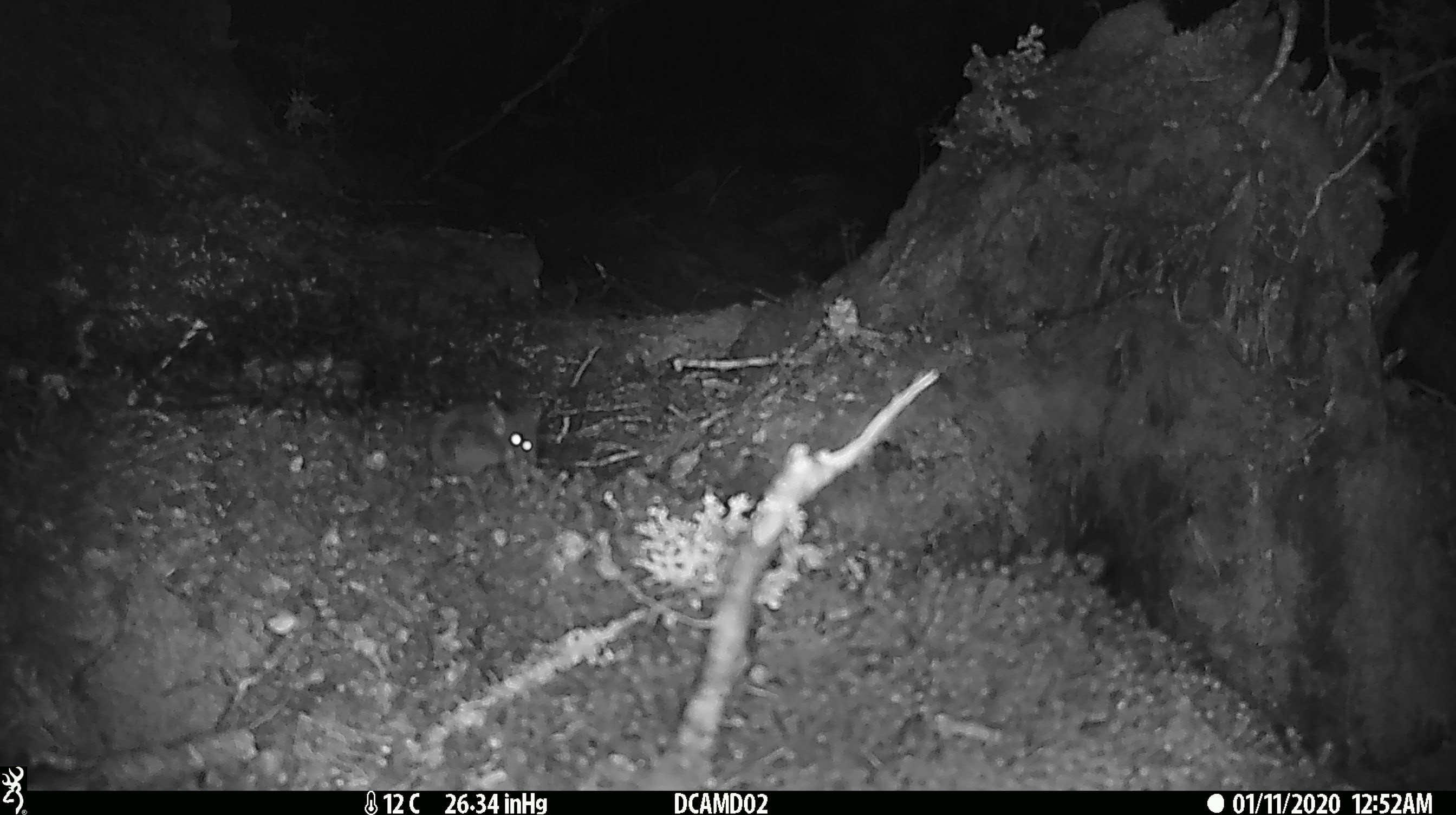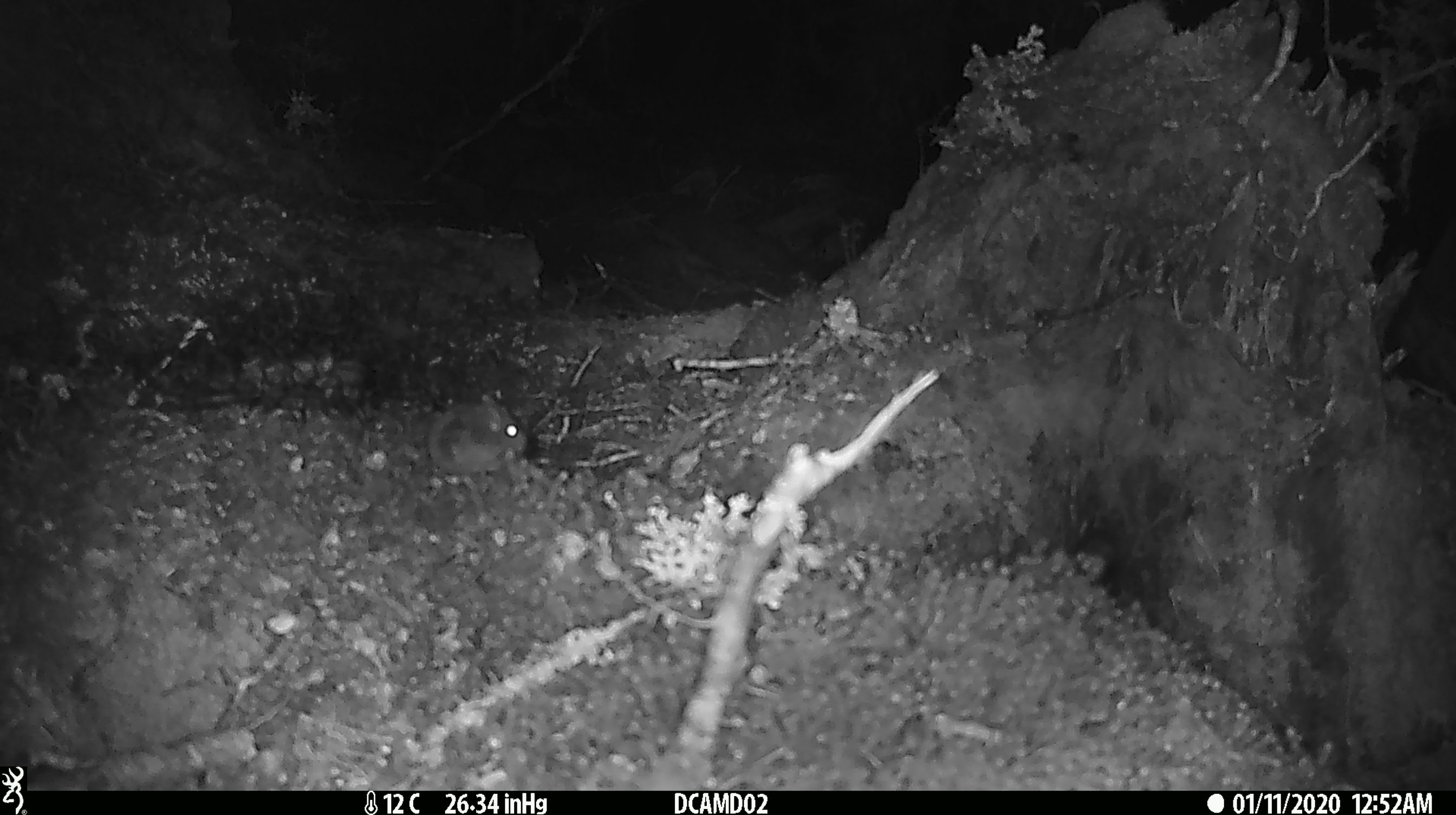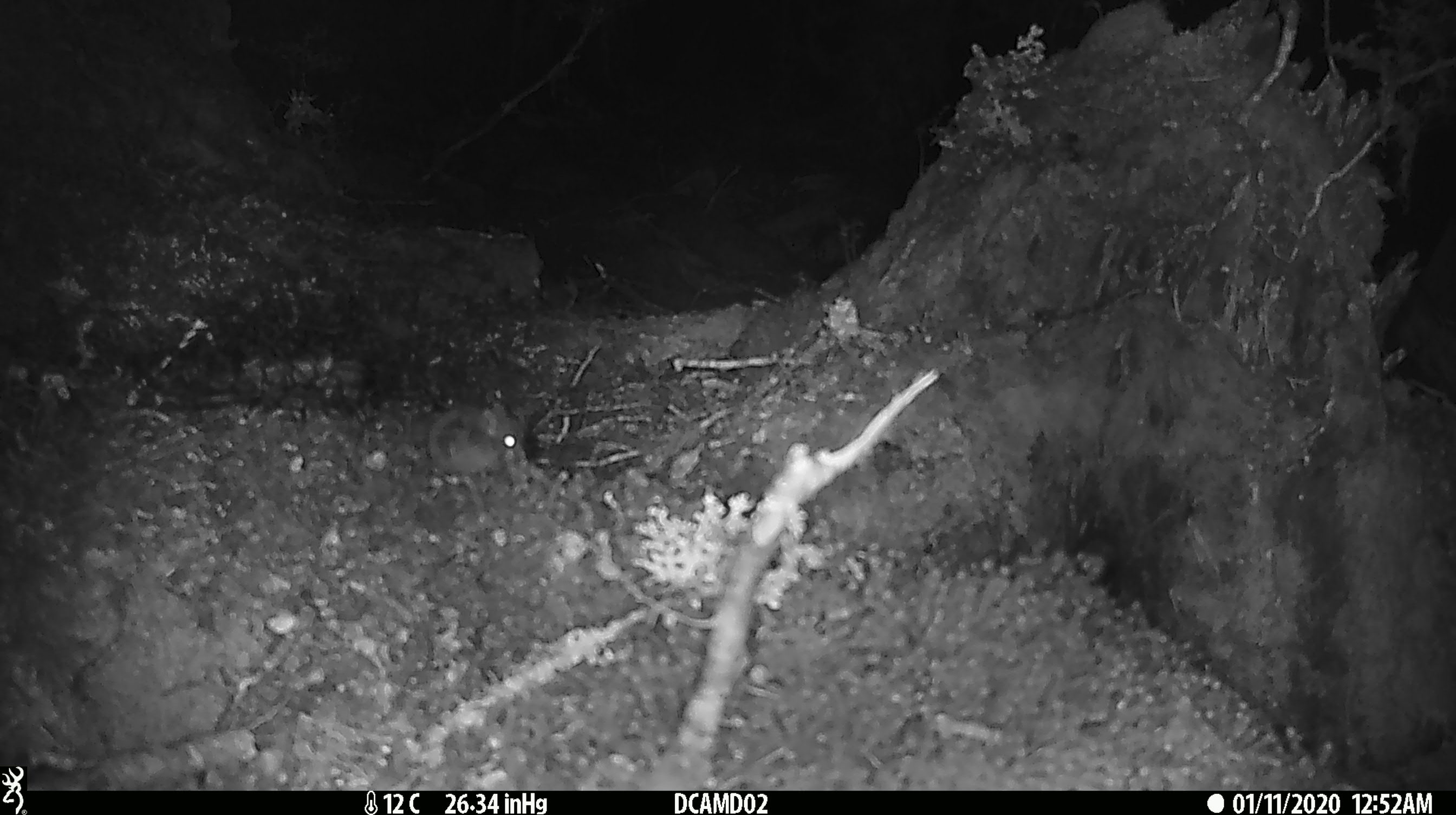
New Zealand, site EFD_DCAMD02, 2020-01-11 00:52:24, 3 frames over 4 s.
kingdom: Animalia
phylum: Chordata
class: Mammalia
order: Rodentia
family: Muridae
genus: Mus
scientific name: Mus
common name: mouse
Mouse (Mus).